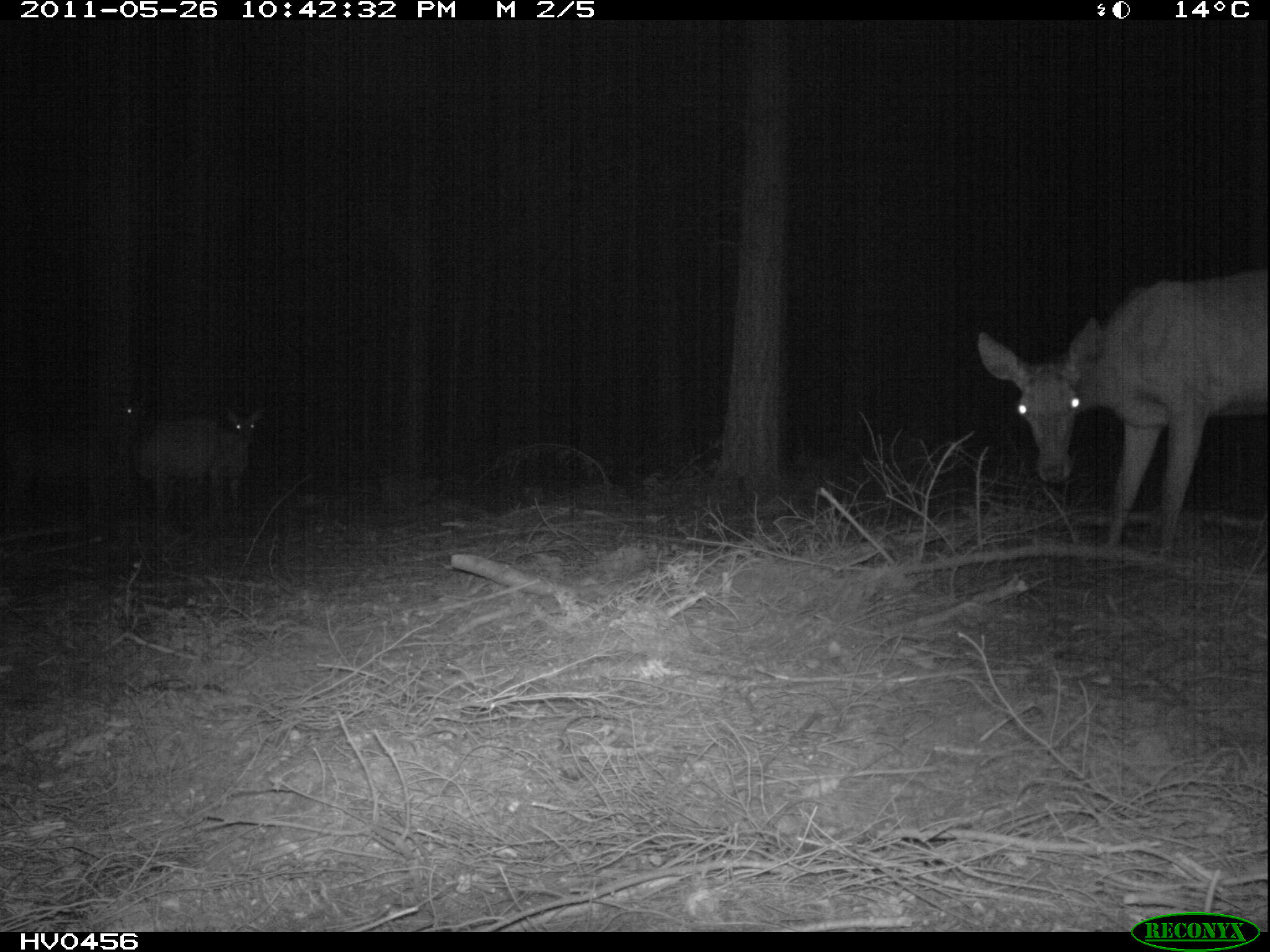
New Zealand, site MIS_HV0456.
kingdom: Animalia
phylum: Chordata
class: Mammalia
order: Artiodactyla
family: Cervidae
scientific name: Cervidae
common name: deer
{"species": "deer (Cervidae)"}